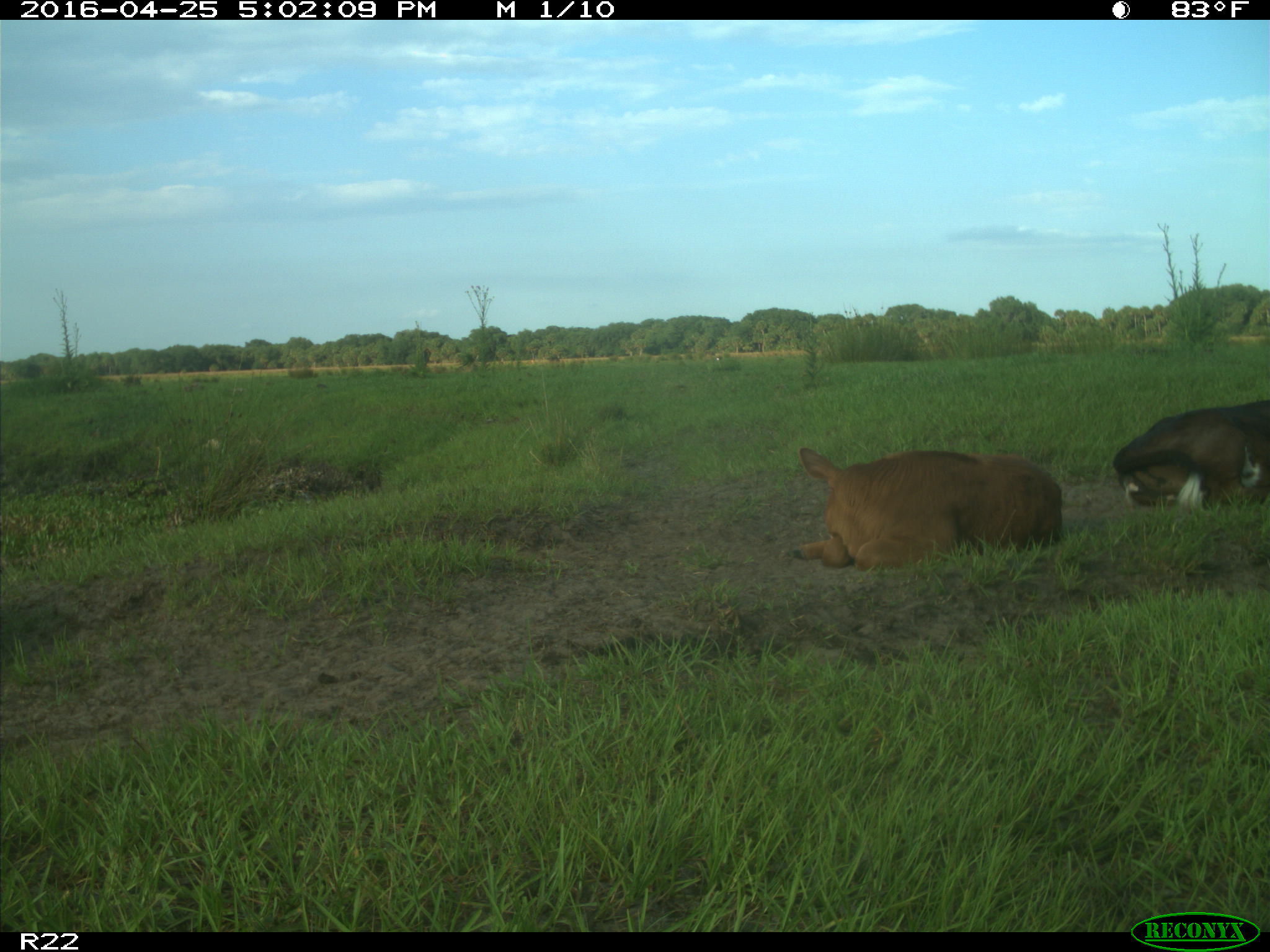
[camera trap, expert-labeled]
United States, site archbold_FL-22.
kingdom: Animalia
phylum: Chordata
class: Mammalia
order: Artiodactyla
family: Bovidae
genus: Bos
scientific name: Bos taurus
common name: domestic cow